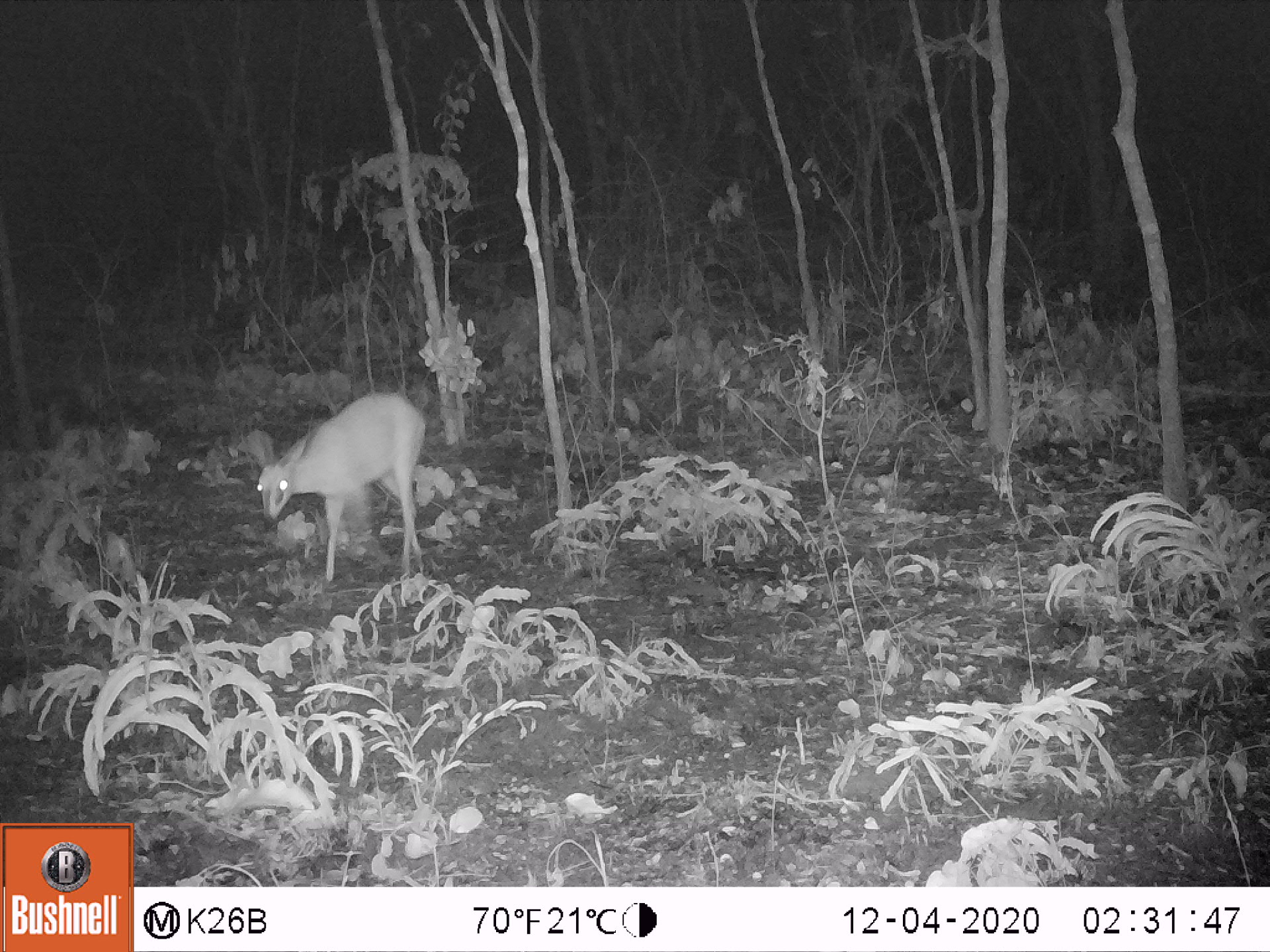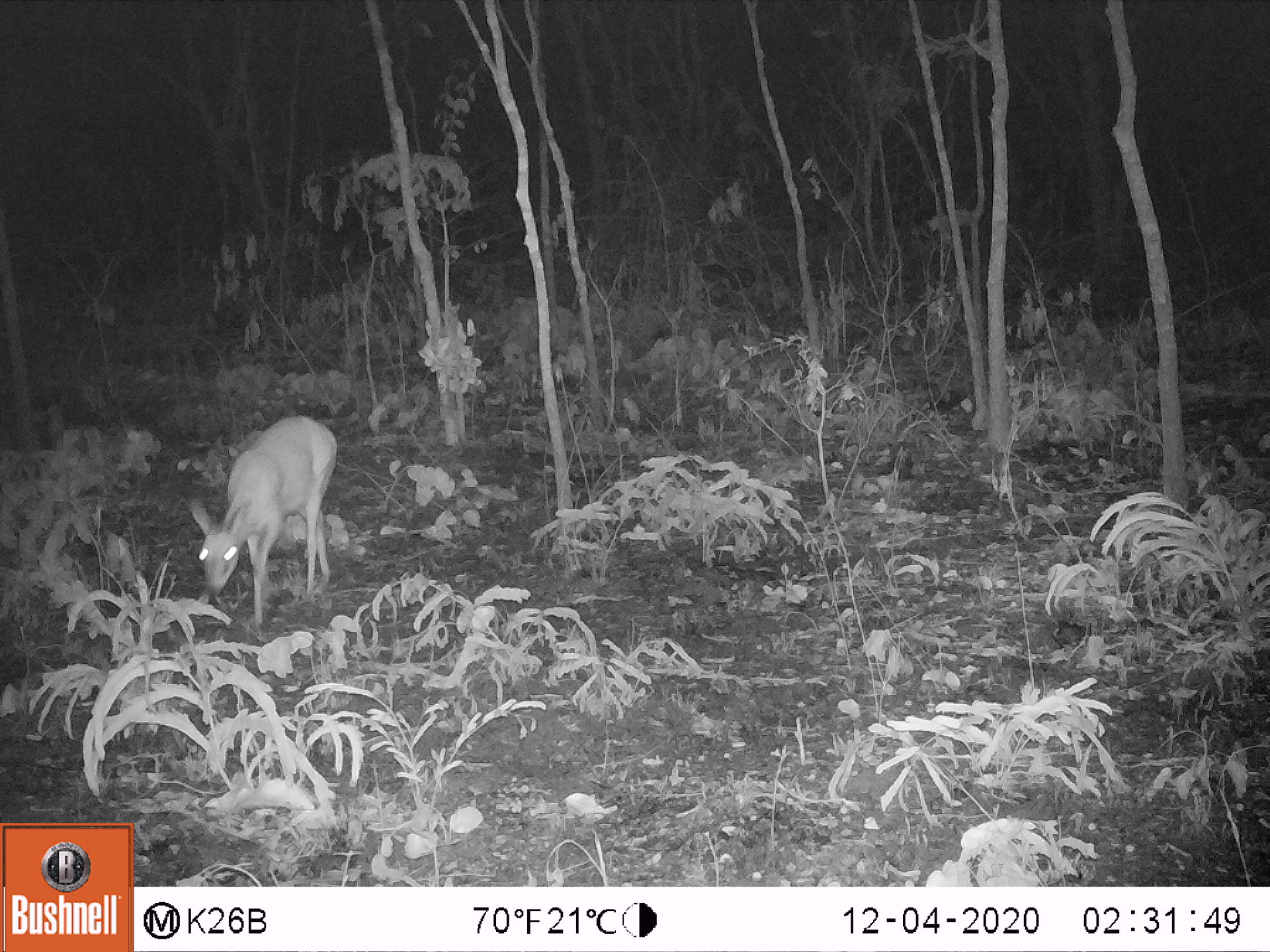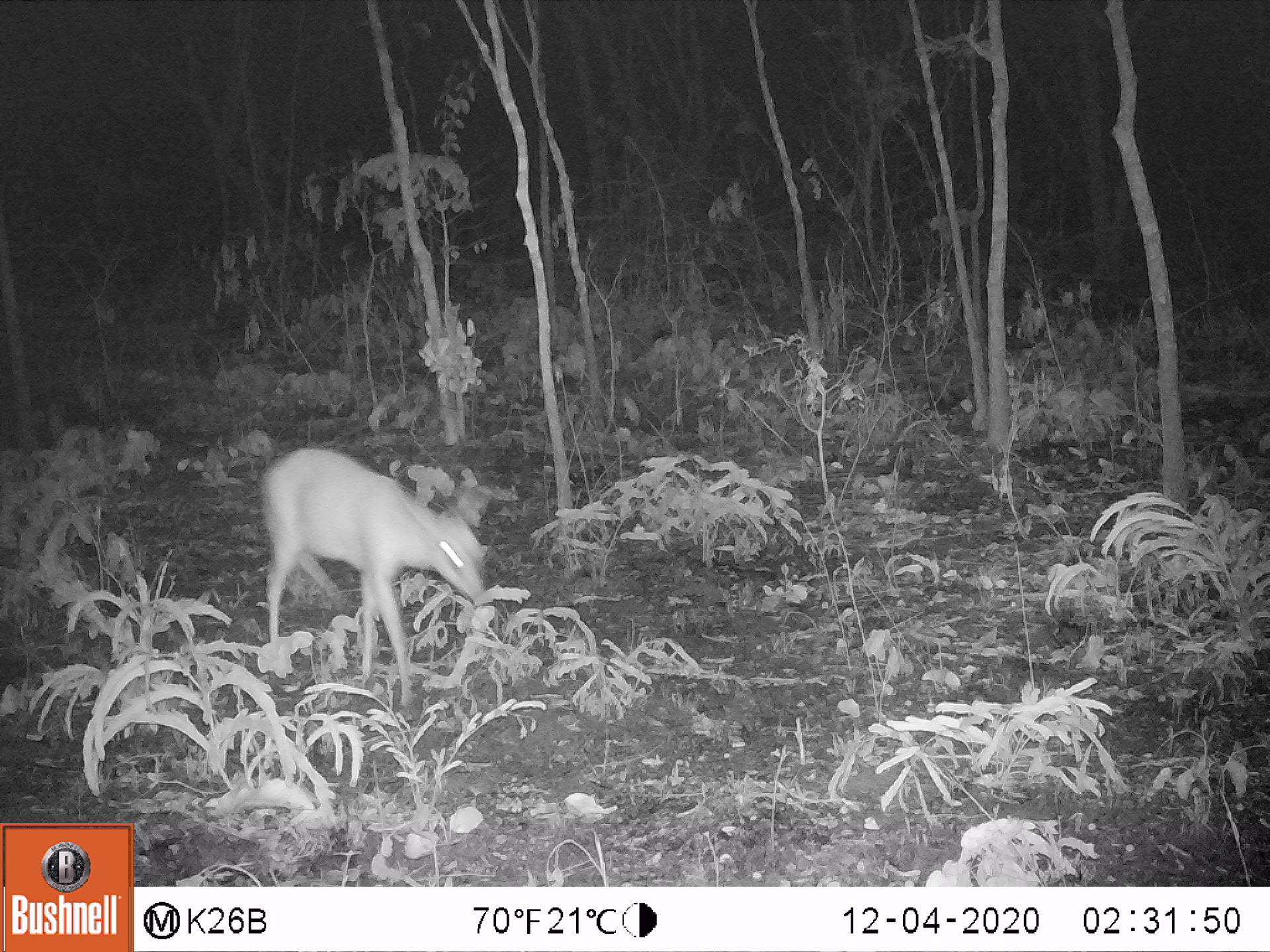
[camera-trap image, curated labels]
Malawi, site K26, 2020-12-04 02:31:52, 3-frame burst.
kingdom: Animalia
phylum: Chordata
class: Mammalia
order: Artiodactyla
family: Bovidae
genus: Sylvicapra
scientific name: Sylvicapra grimmia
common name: common duiker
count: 1